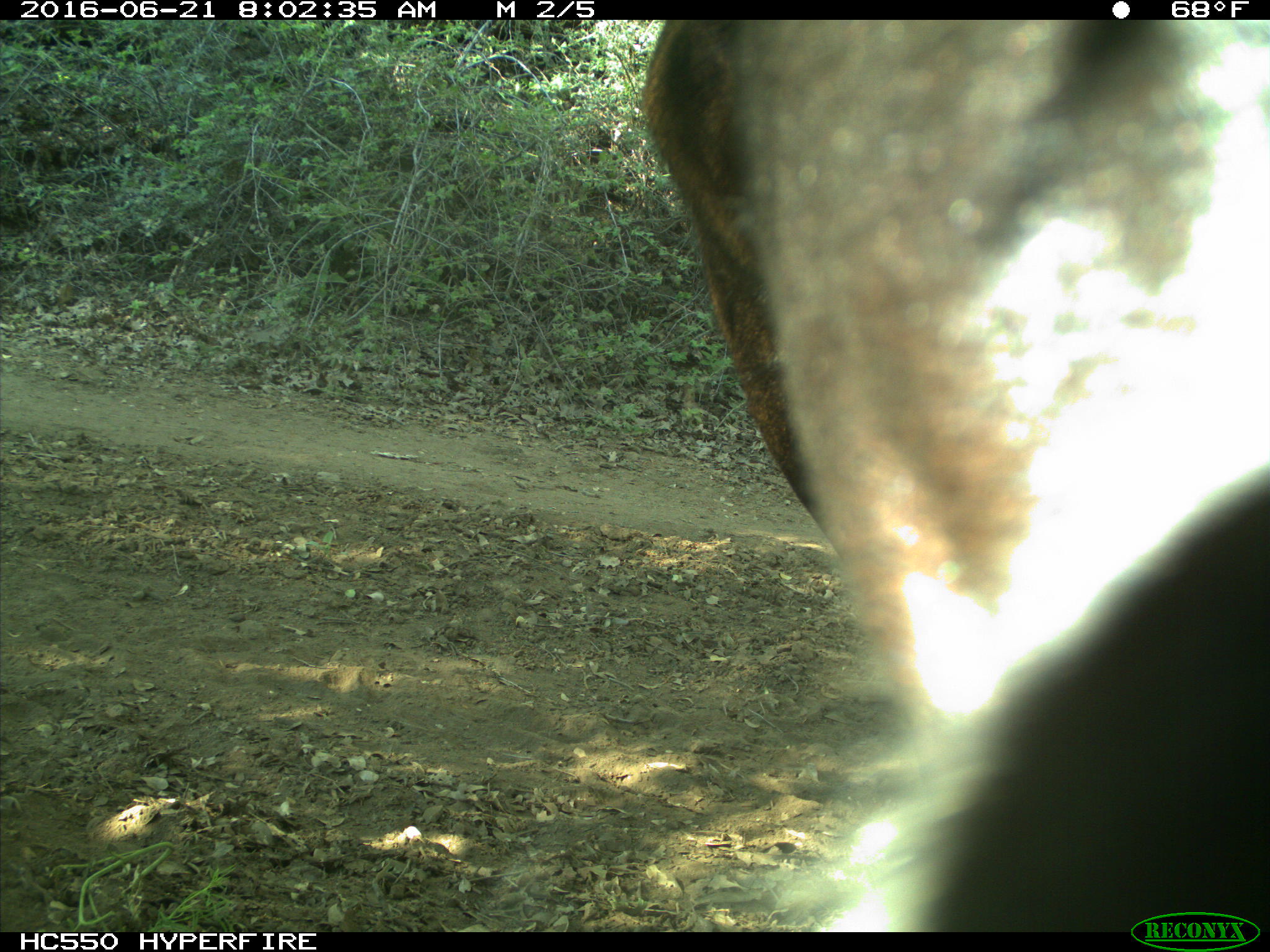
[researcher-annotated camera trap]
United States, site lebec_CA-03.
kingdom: Animalia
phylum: Chordata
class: Mammalia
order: Artiodactyla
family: Bovidae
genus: Bos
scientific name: Bos taurus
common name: domestic cow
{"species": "Bos taurus (domestic cow)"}